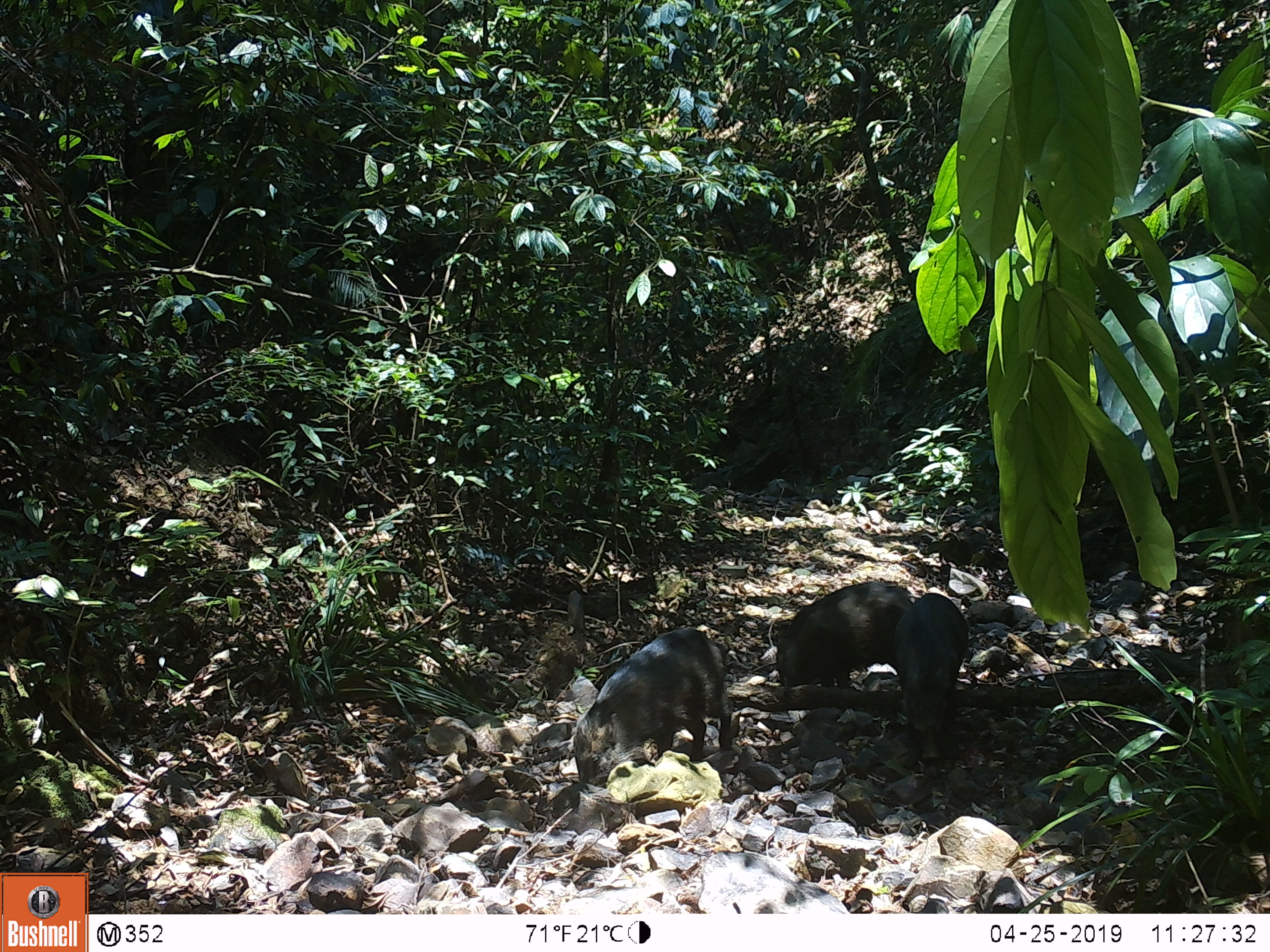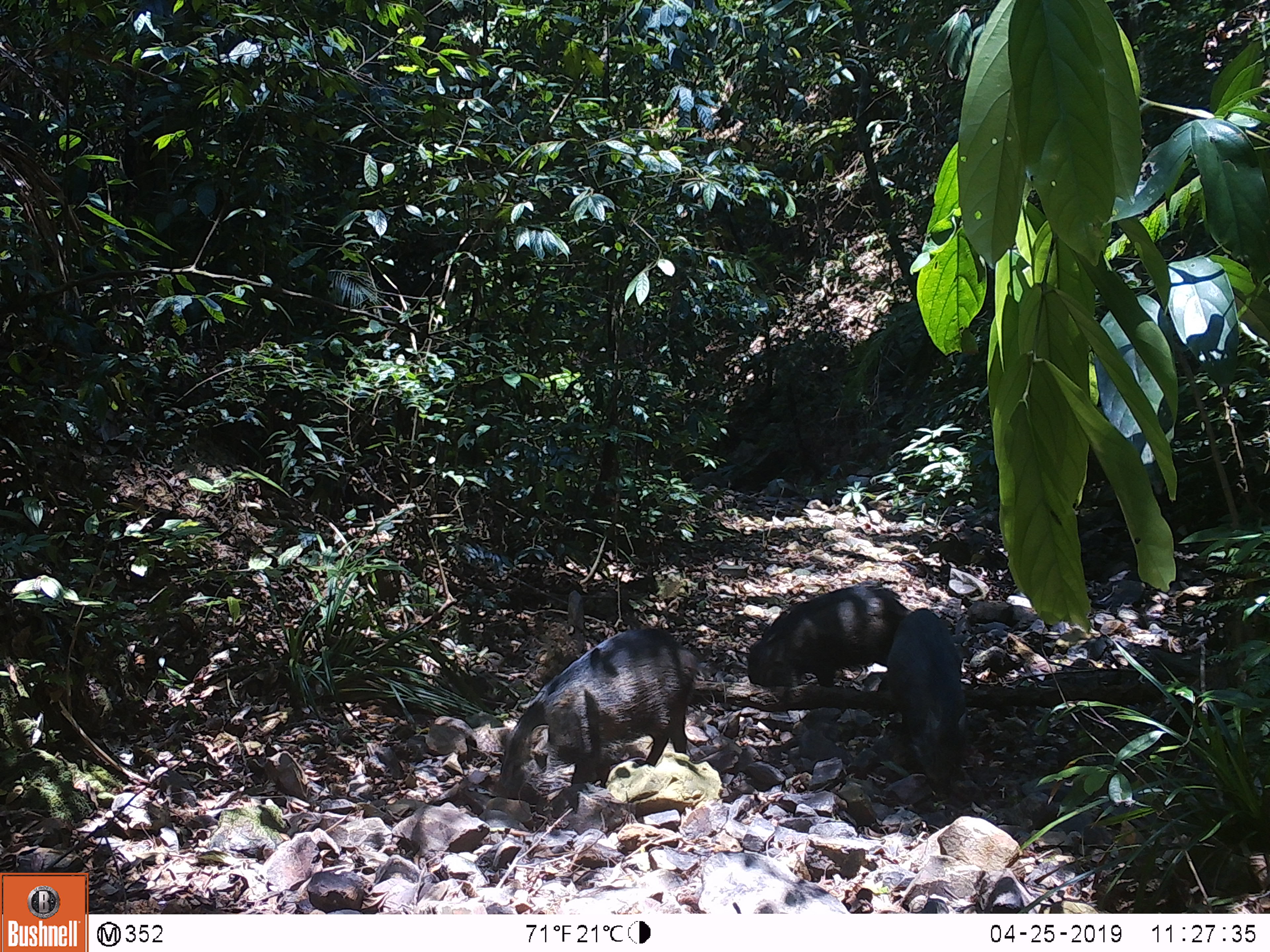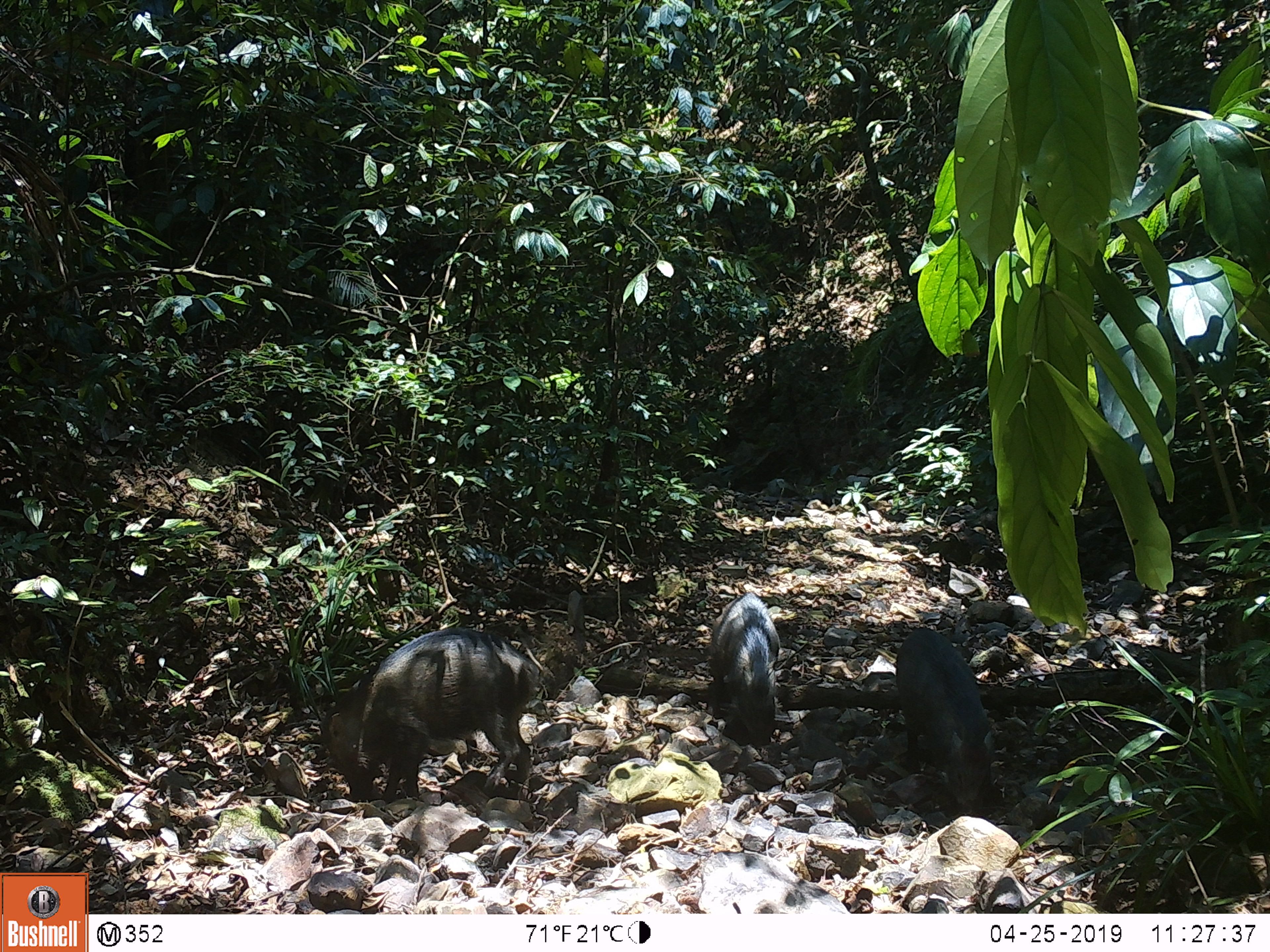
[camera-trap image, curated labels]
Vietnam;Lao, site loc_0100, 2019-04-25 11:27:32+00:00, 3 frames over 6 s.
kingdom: Animalia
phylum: Chordata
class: Mammalia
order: Artiodactyla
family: Suidae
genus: Sus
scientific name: Sus scrofa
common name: eurasian wild pig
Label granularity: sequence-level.